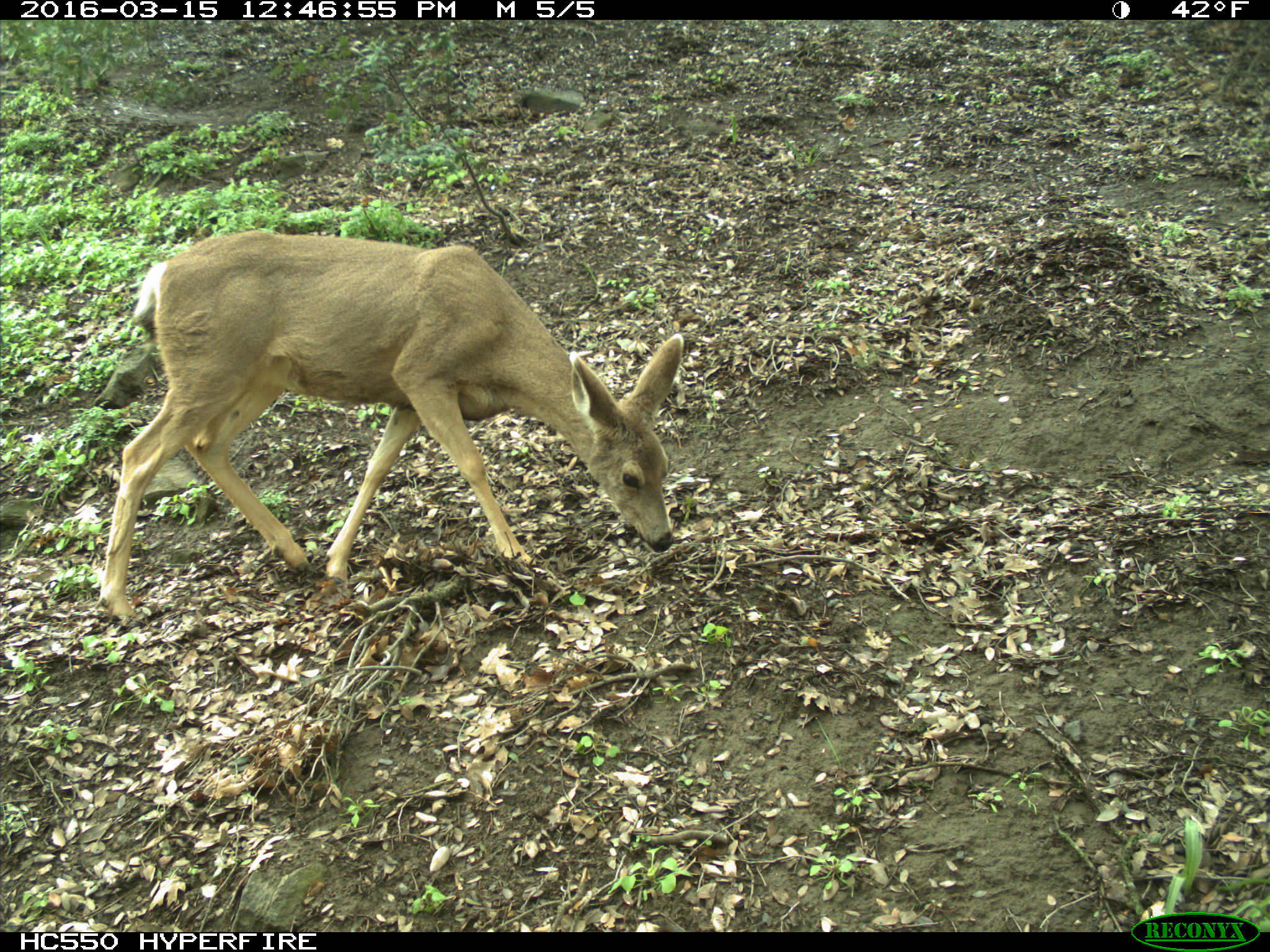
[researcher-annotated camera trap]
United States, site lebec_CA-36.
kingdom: Animalia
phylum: Chordata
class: Mammalia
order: Artiodactyla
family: Cervidae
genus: Odocoileus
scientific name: Odocoileus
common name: deer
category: unidentified deer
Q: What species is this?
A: Unidentified deer (deer) (Odocoileus).